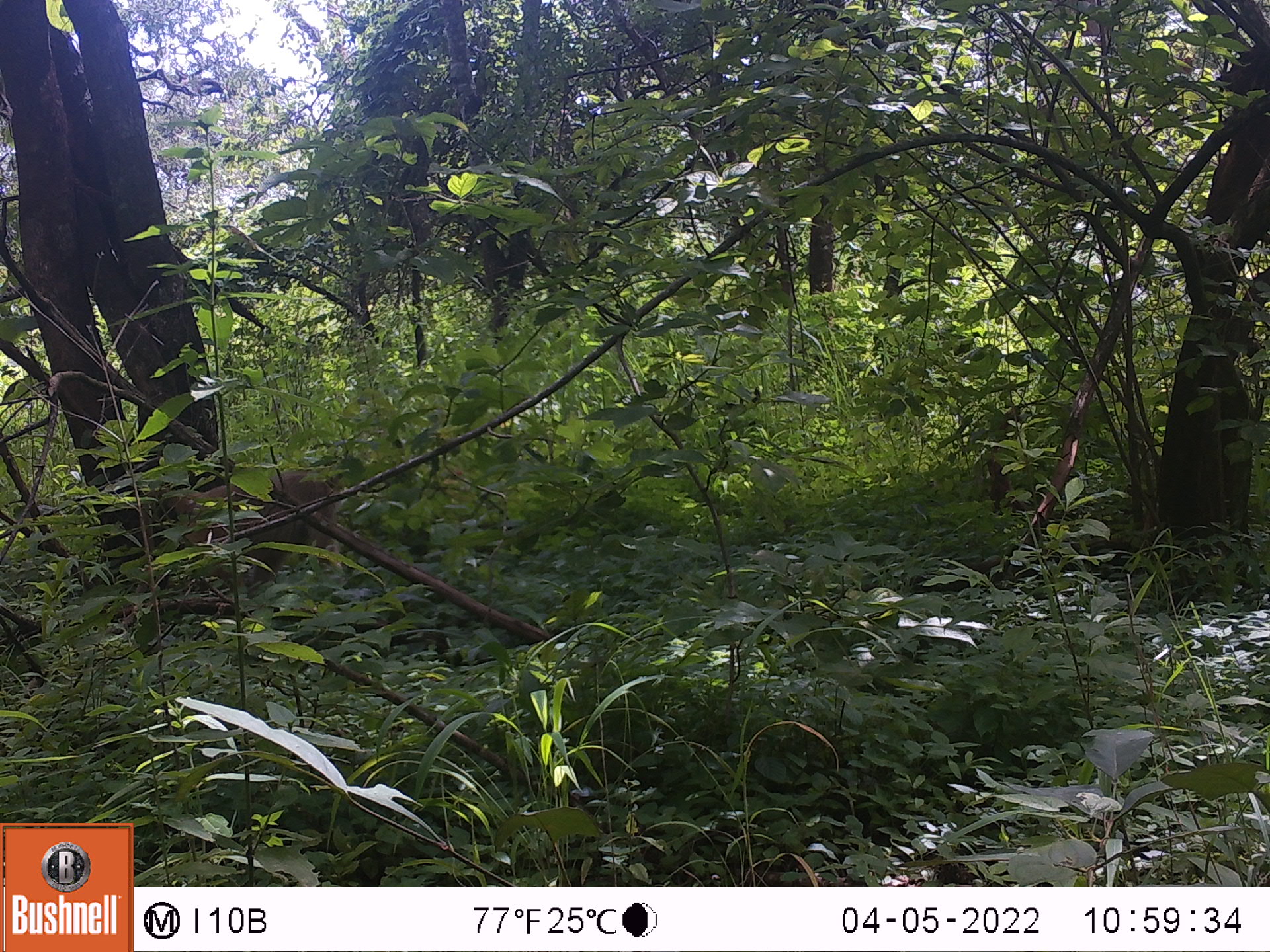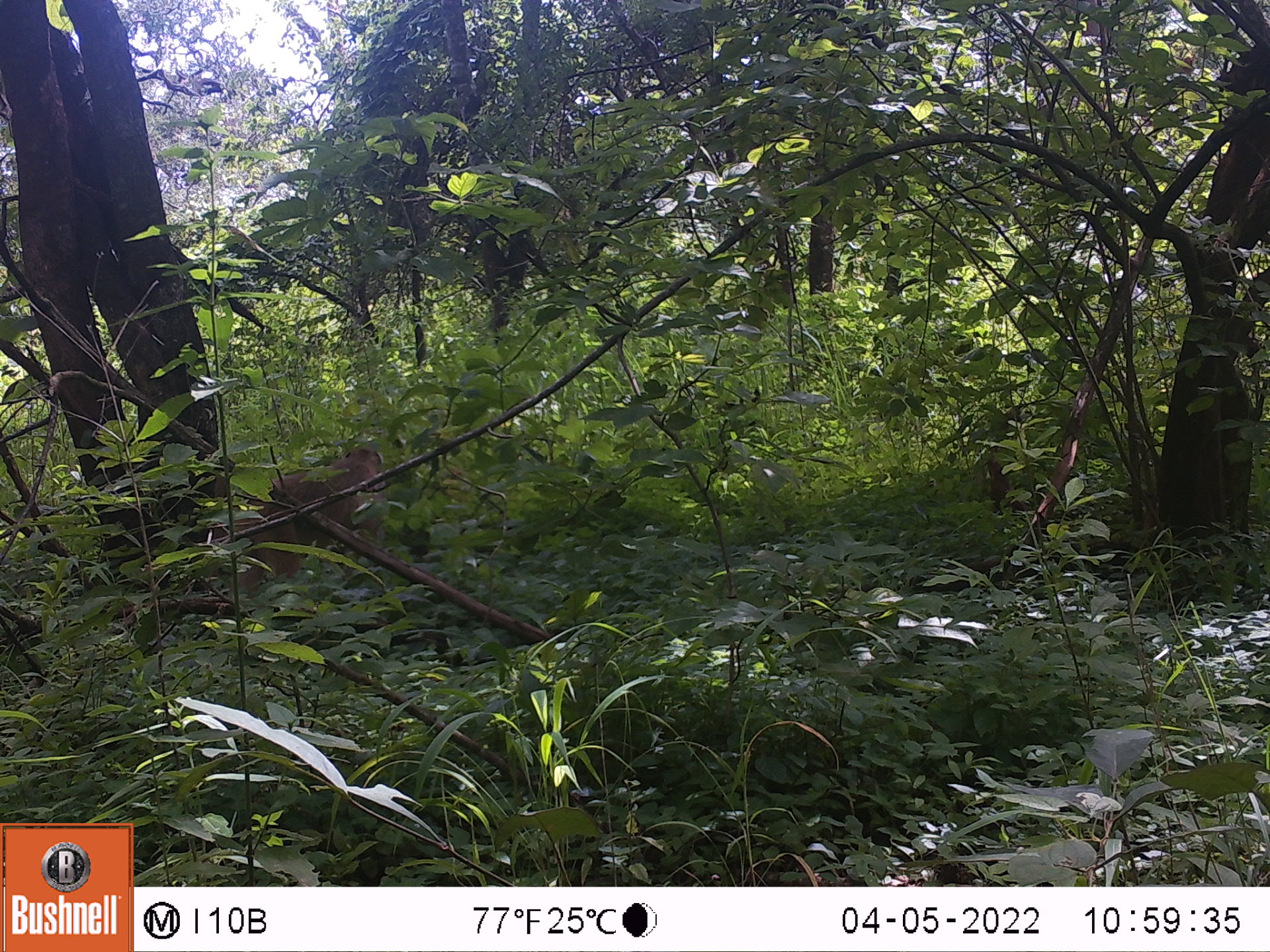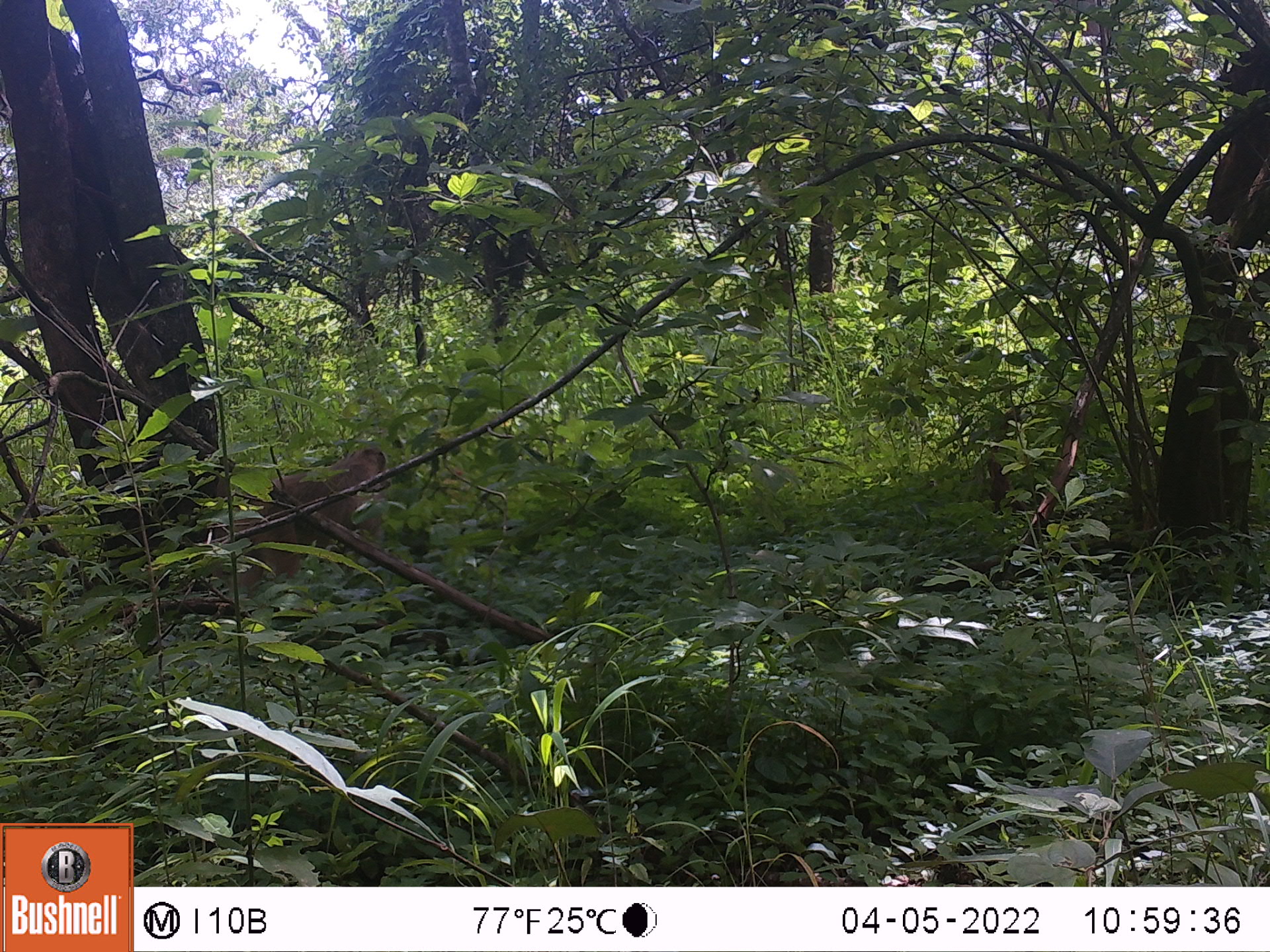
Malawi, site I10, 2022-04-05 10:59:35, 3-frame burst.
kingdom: Animalia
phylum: Chordata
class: Mammalia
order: Primates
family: Cercopithecidae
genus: Papio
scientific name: Papio cynocephalus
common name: yellow baboon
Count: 1.